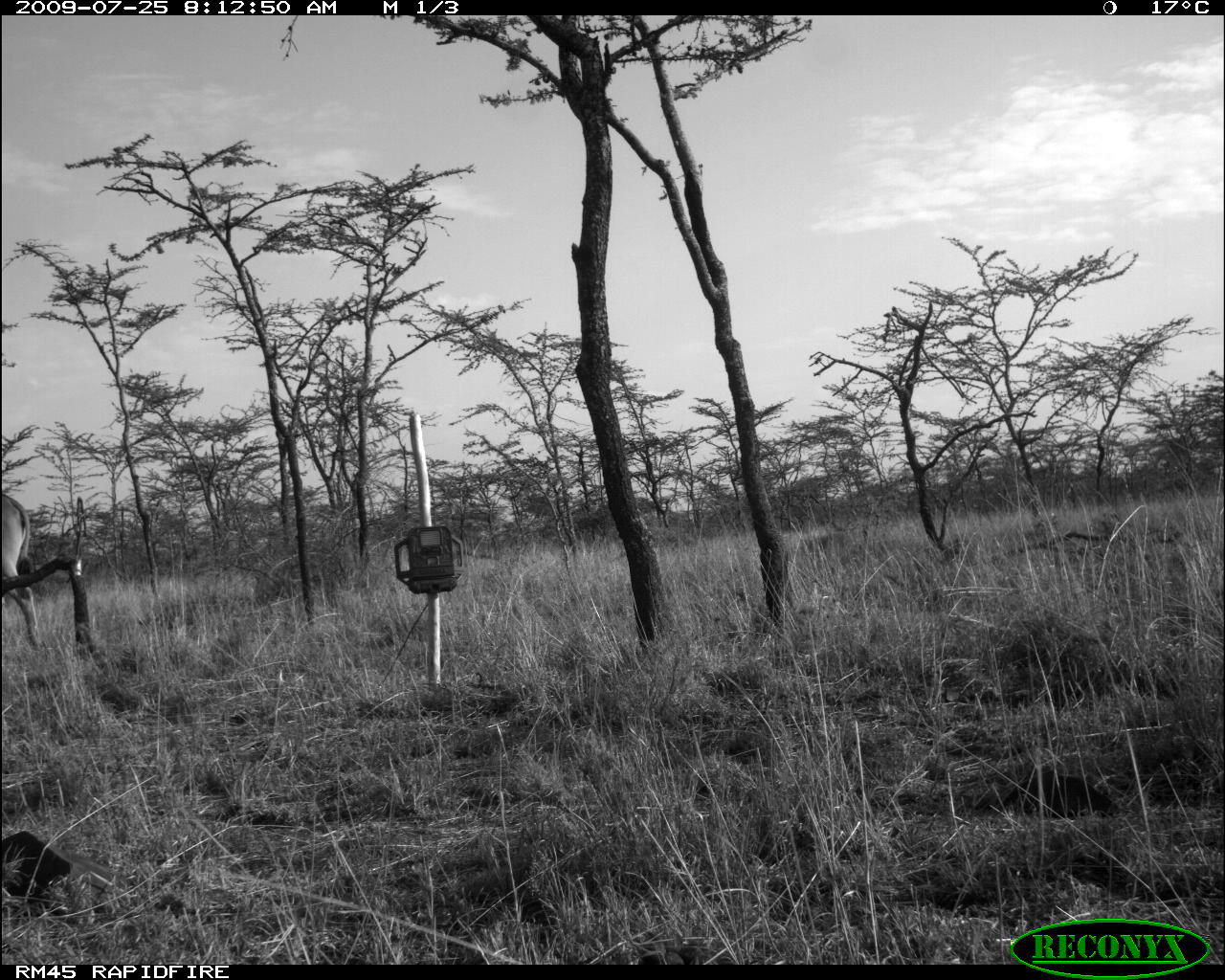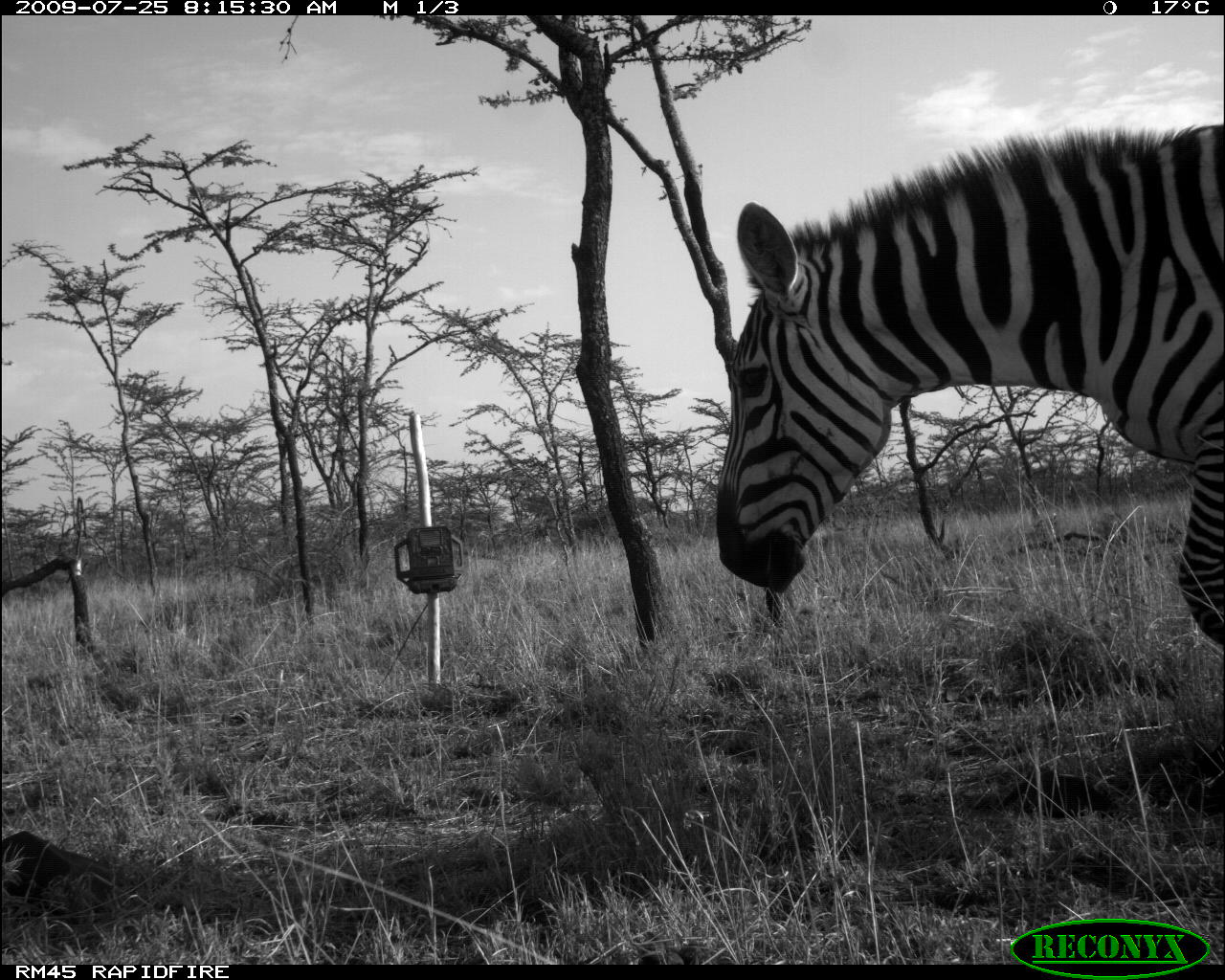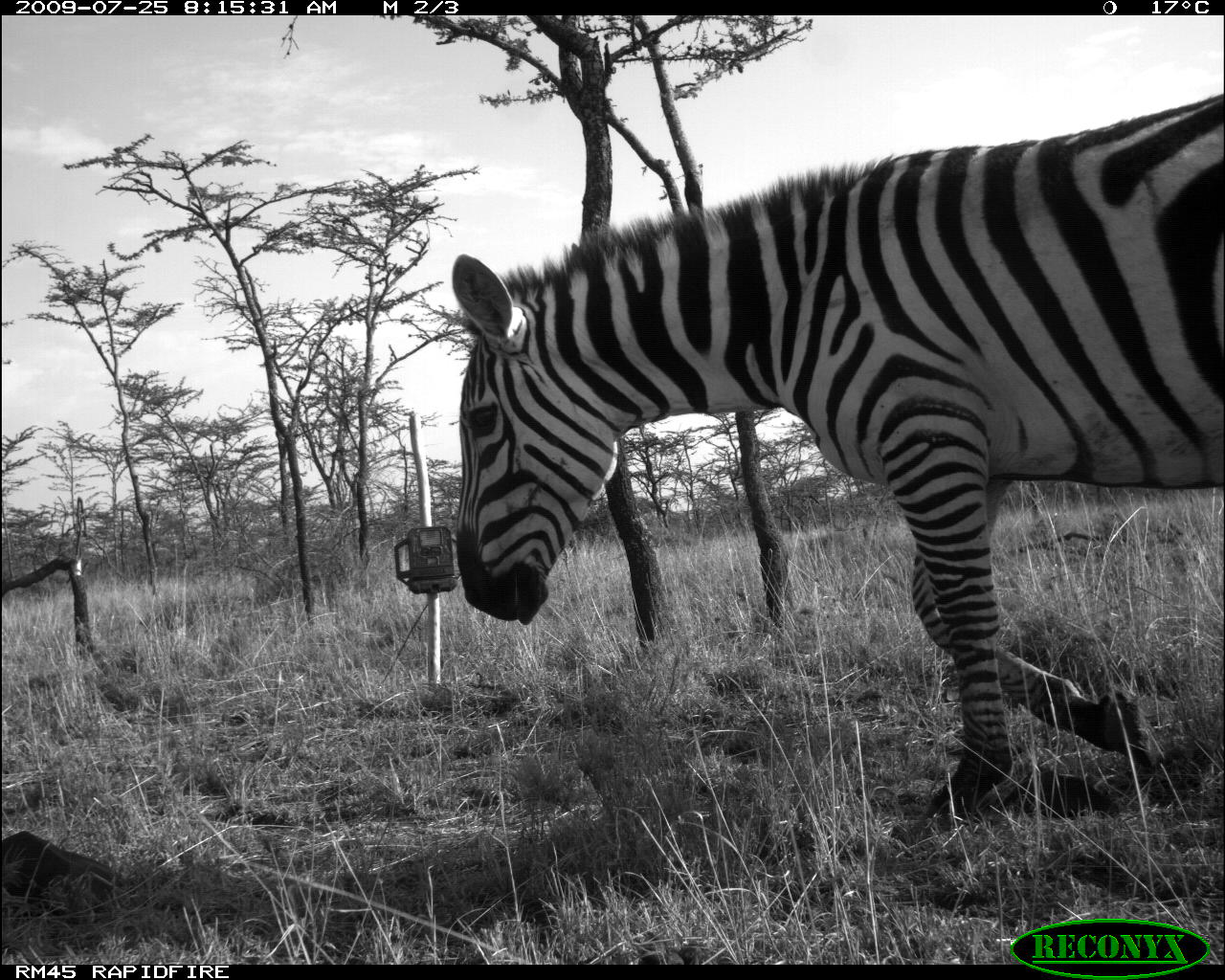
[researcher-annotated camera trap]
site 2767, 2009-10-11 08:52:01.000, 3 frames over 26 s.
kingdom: Animalia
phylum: Chordata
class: Mammalia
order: Perissodactyla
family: Equidae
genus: Equus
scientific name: Equus quagga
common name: plains zebra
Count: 3.